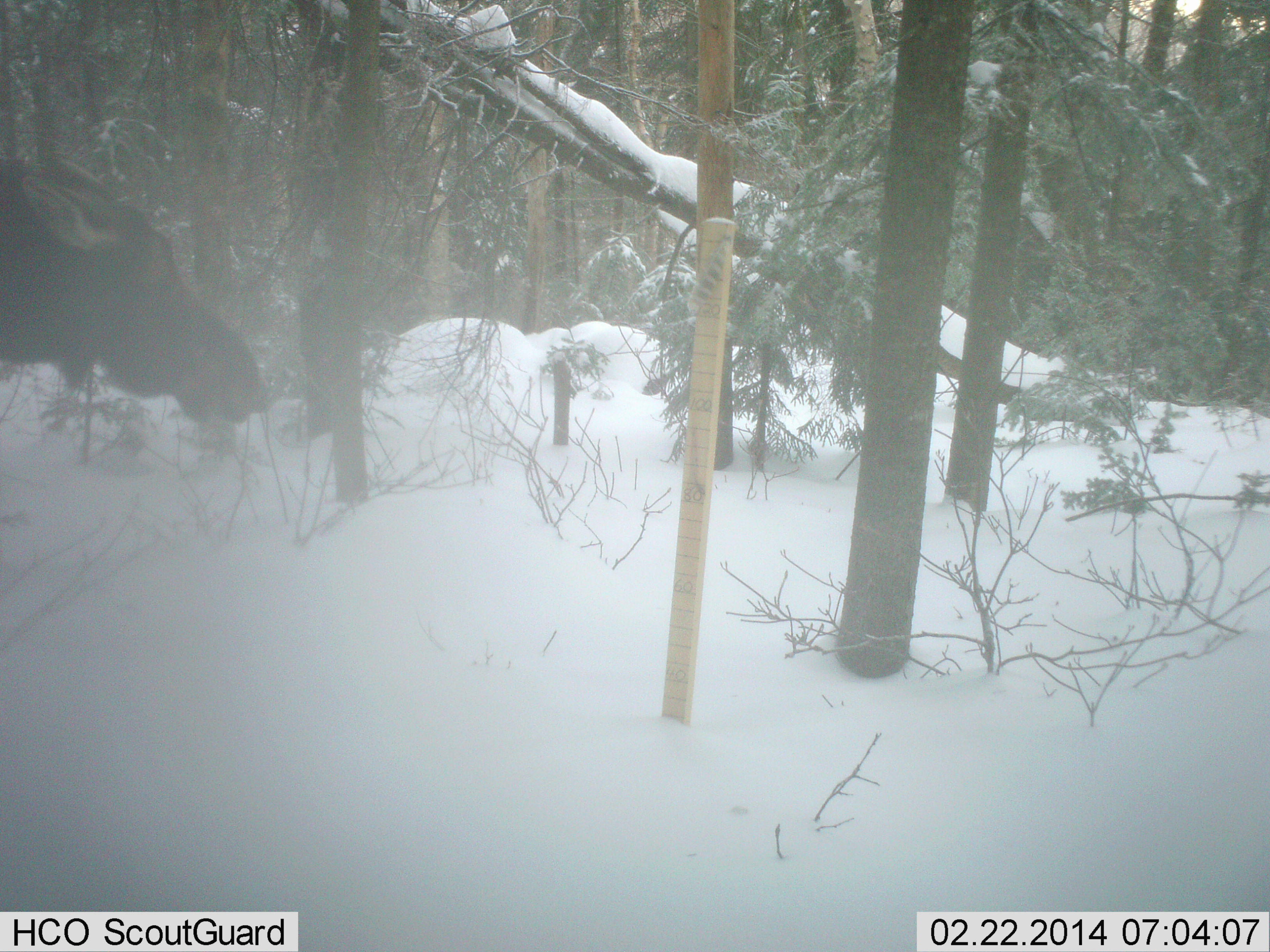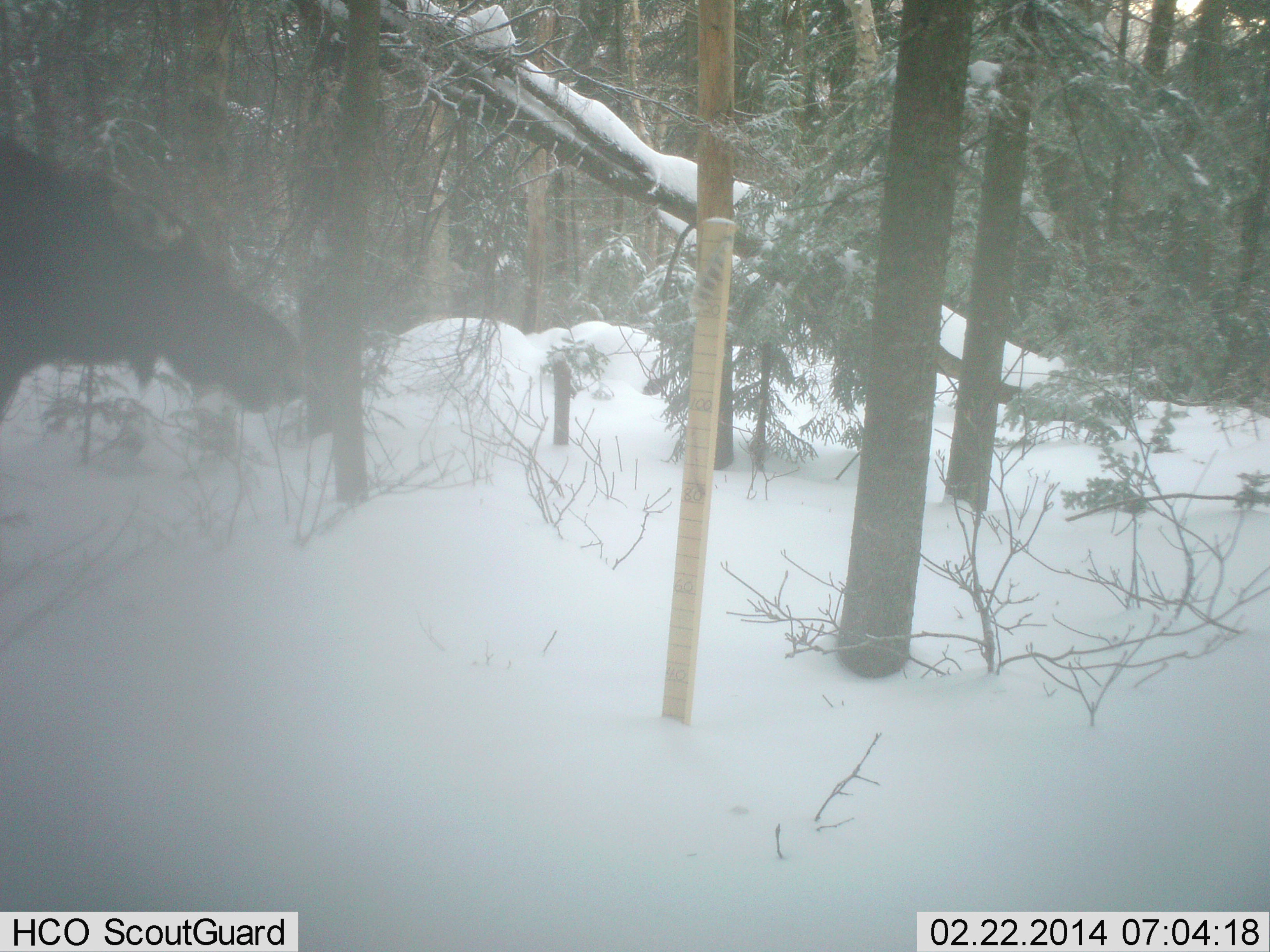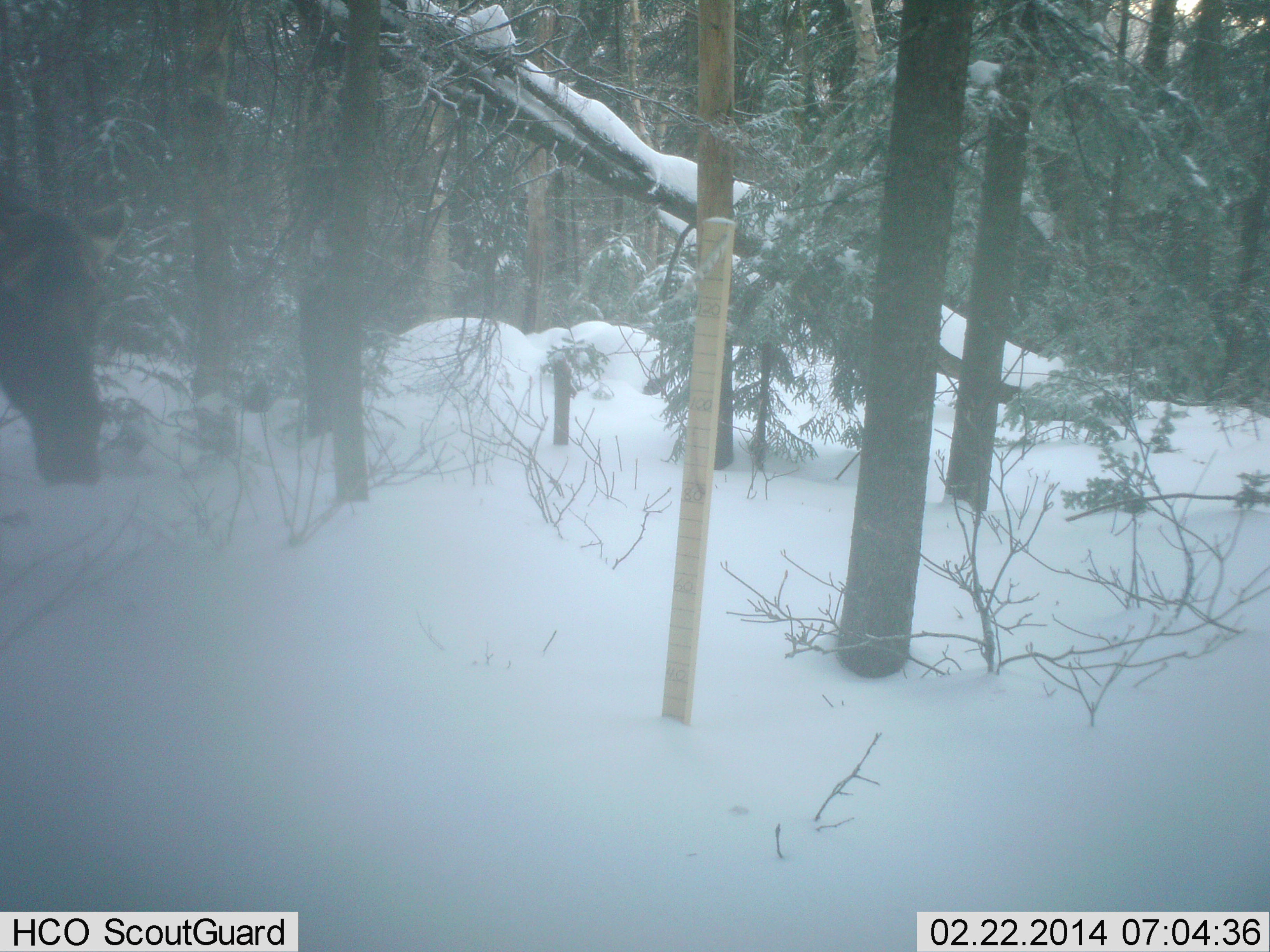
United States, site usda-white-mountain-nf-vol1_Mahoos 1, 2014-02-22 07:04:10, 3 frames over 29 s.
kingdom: Animalia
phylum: Chordata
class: Mammalia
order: Artiodactyla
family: Cervidae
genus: Alces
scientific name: Alces alces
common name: moose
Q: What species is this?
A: Moose (Alces alces).